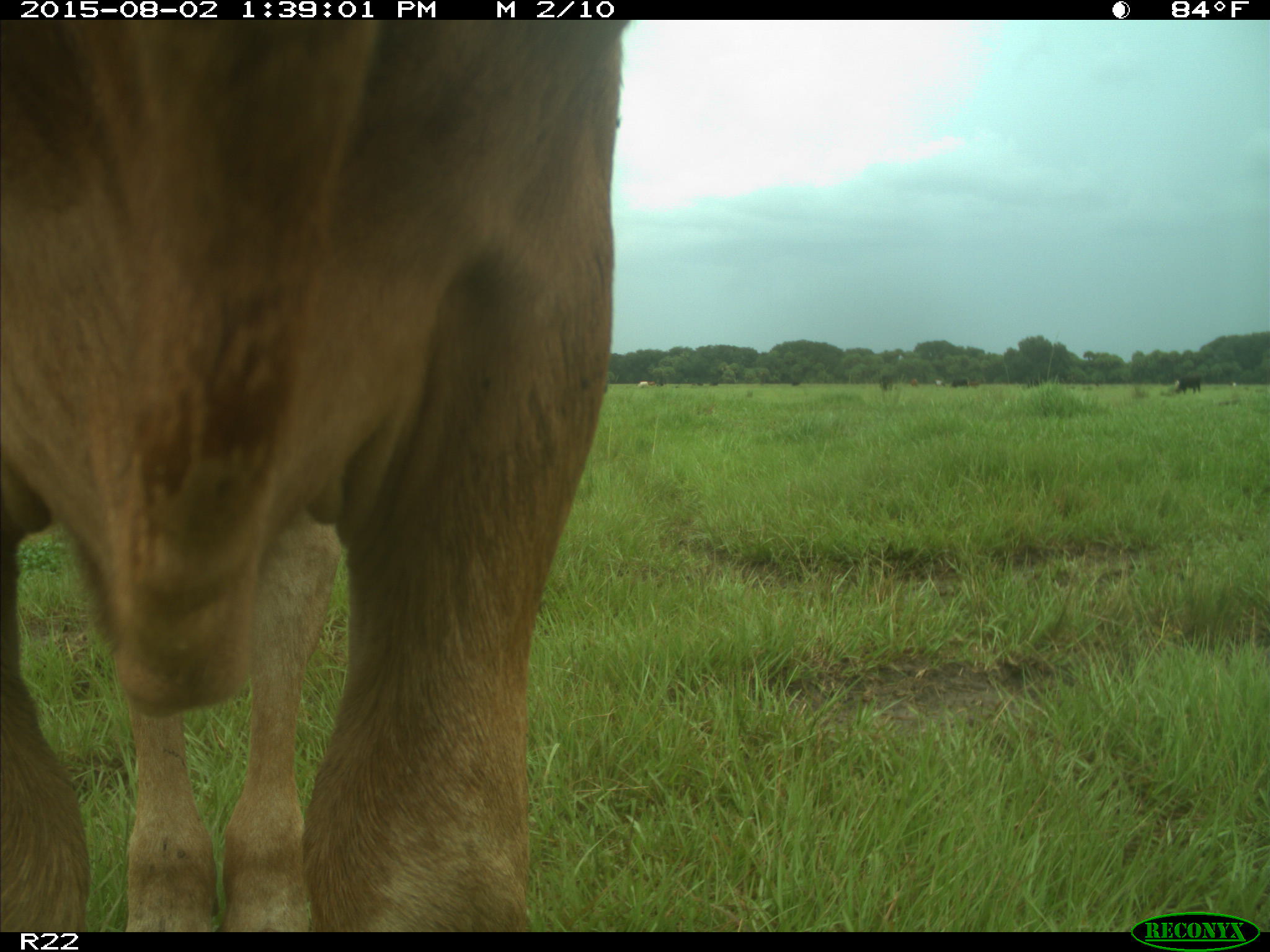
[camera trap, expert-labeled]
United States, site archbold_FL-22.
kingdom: Animalia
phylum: Chordata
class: Mammalia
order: Artiodactyla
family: Bovidae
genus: Bos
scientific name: Bos taurus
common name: domestic cow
Bos taurus (domestic cow).